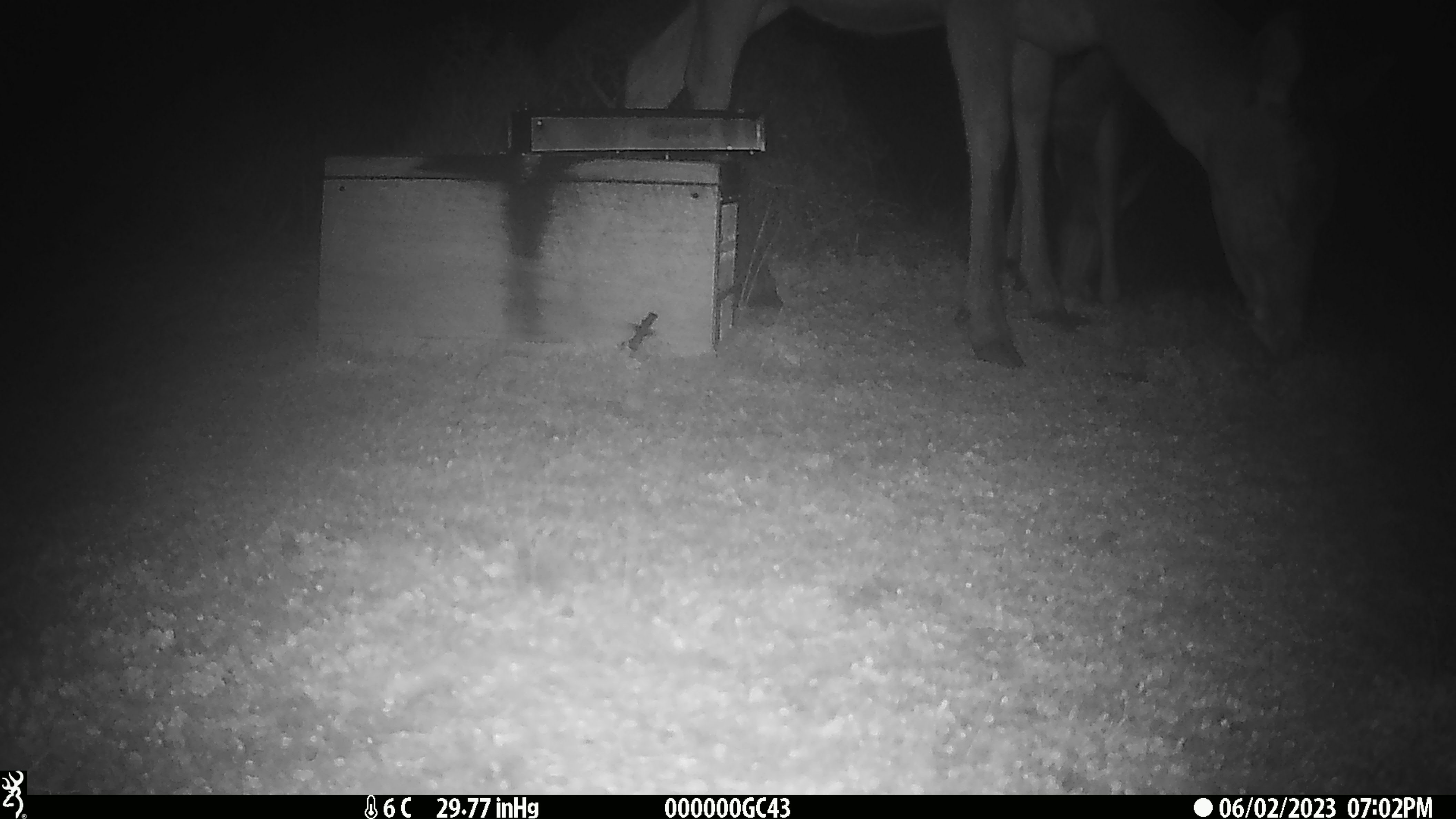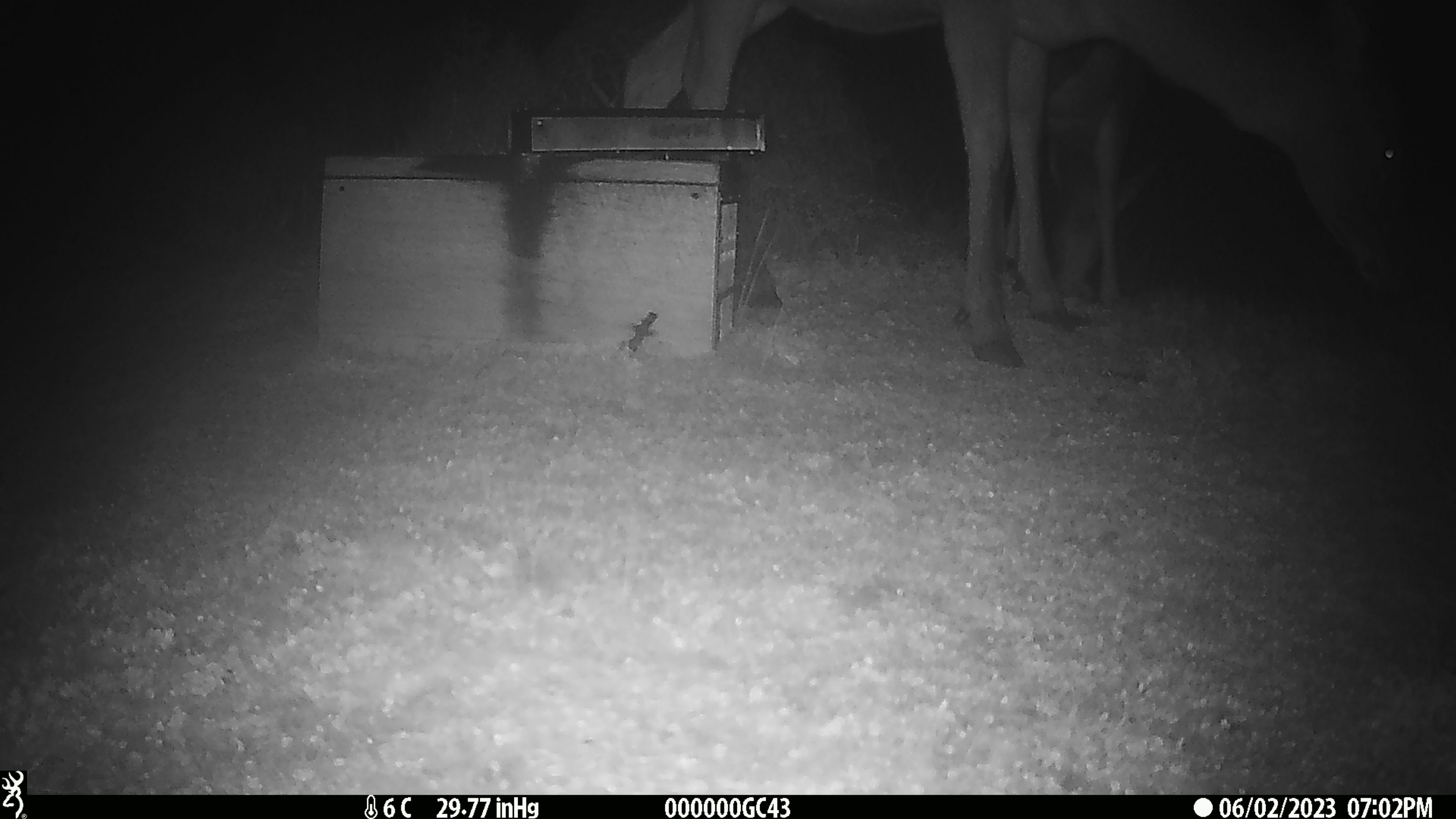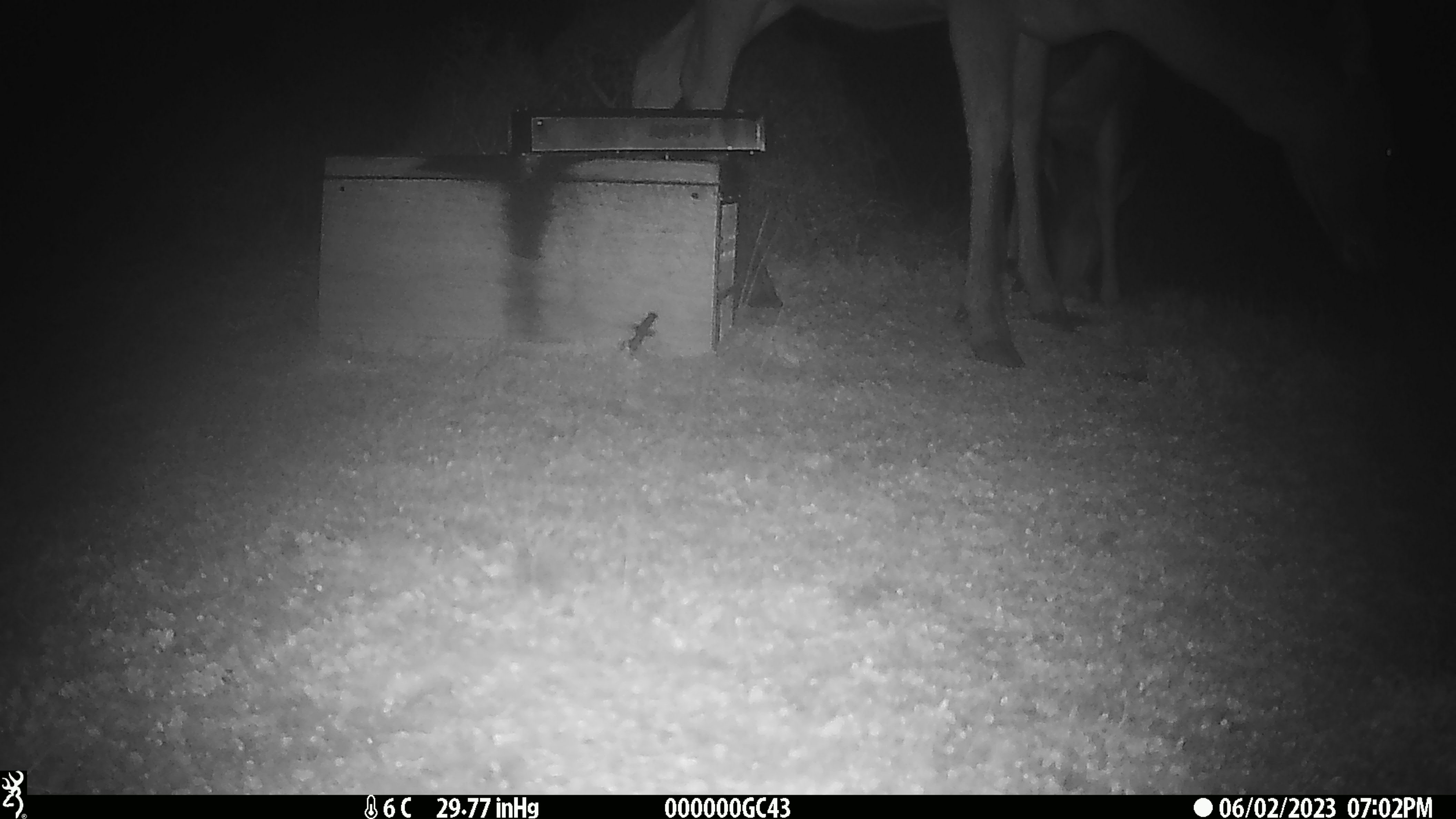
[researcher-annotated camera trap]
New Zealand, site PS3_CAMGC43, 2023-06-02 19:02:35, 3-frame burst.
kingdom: Animalia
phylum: Chordata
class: Mammalia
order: Artiodactyla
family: Cervidae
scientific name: Cervidae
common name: deer